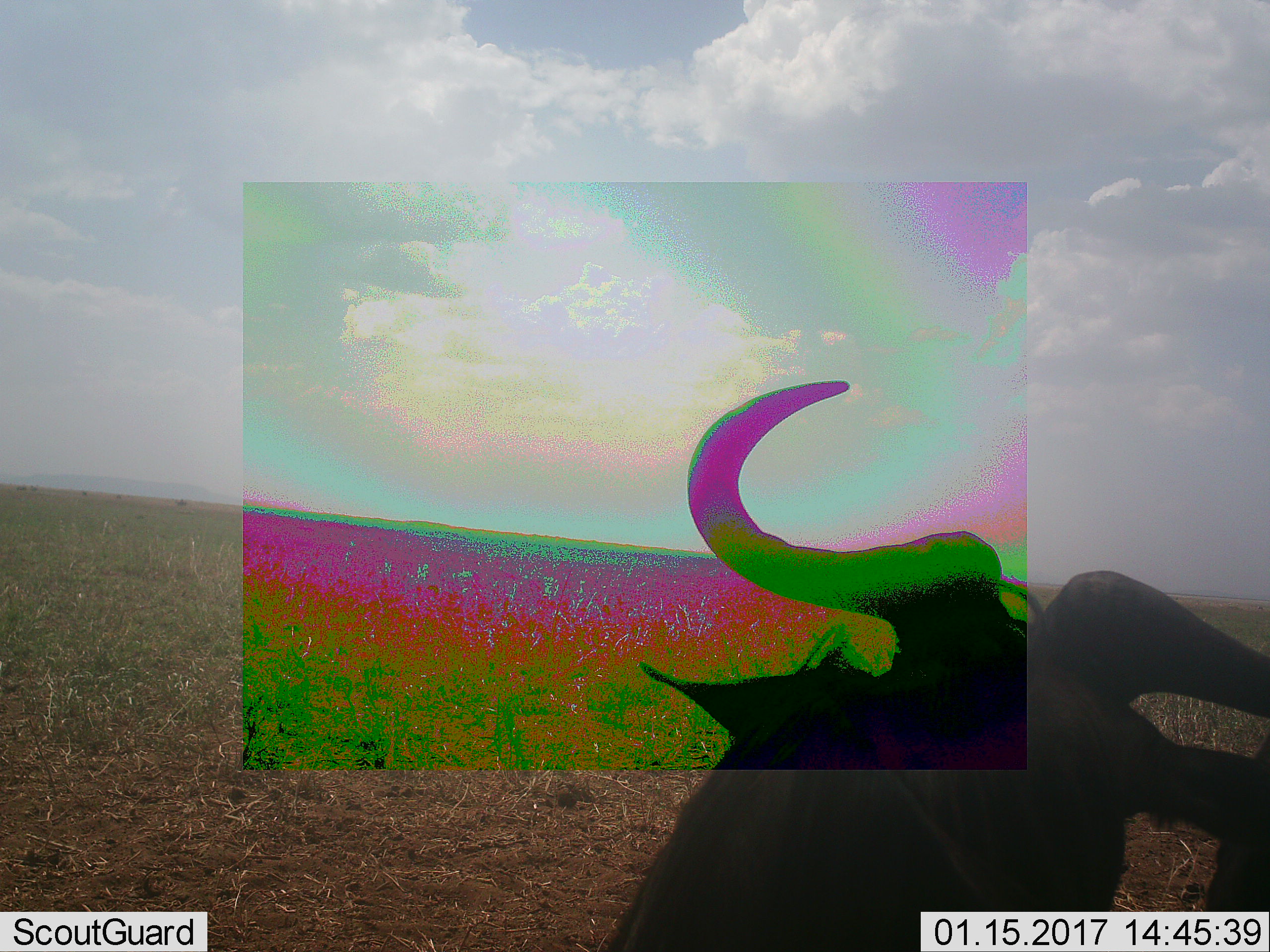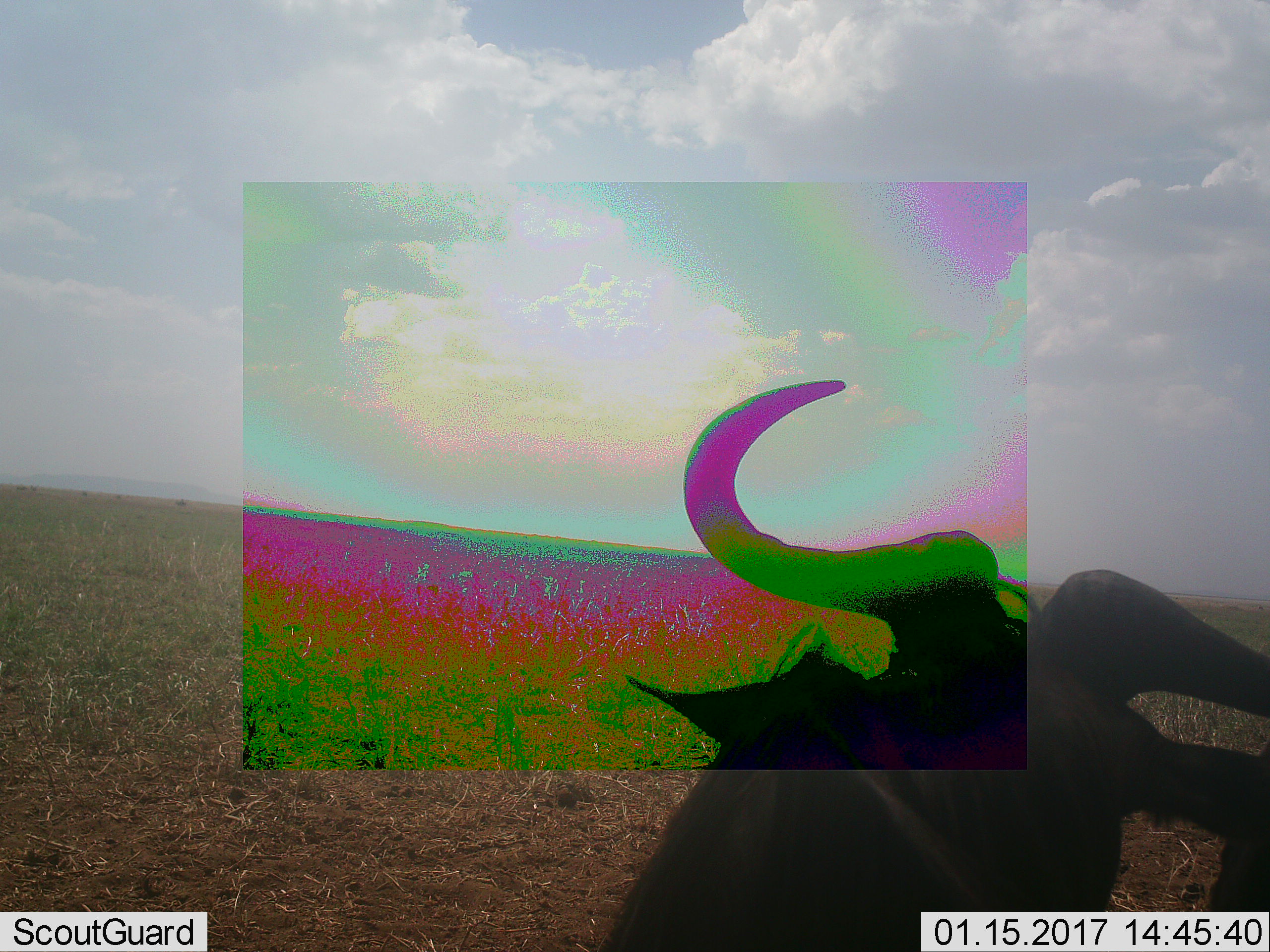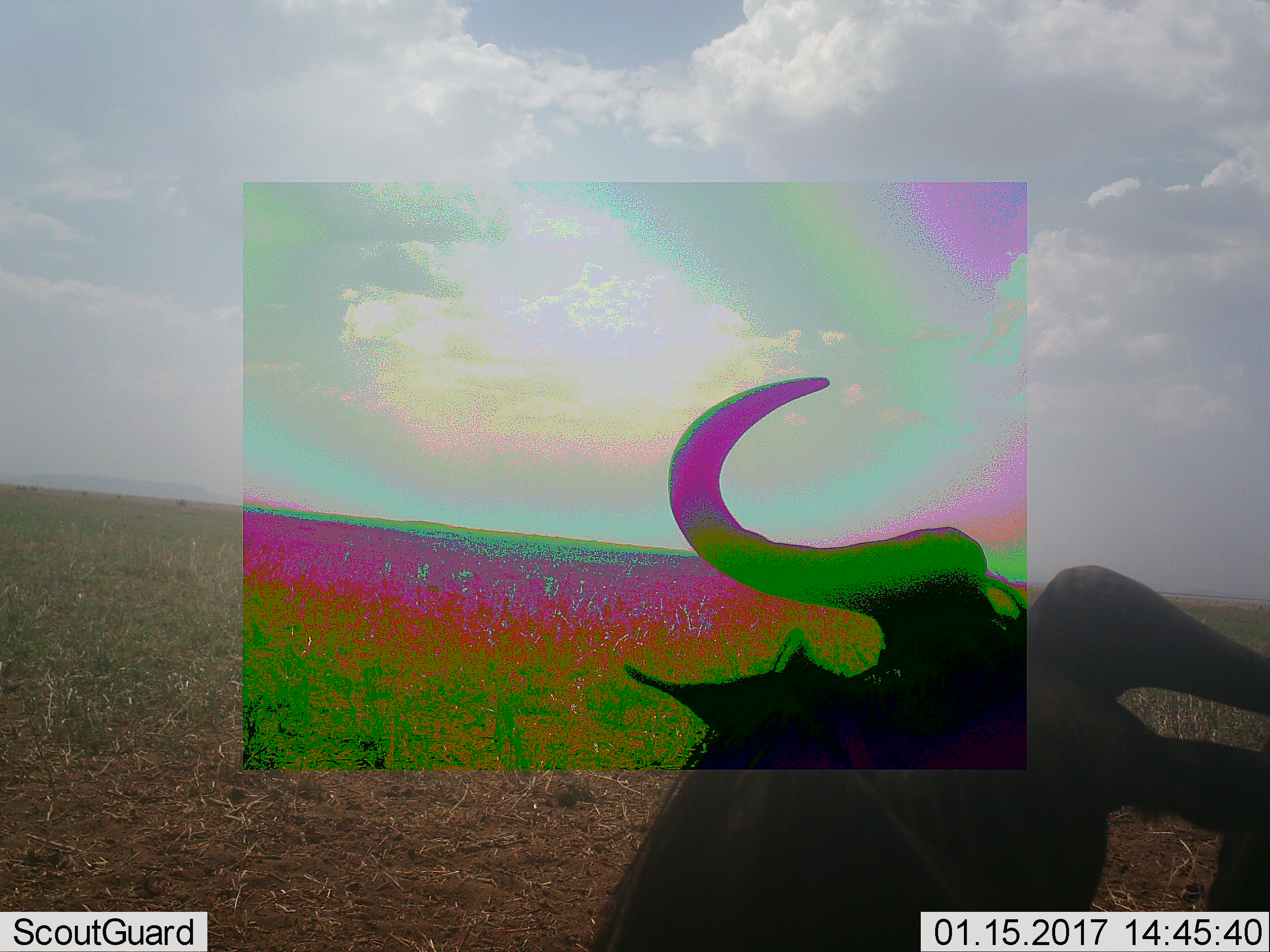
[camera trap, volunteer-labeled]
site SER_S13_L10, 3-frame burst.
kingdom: Animalia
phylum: Chordata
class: Mammalia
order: Artiodactyla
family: Bovidae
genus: Connochaetes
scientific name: Connochaetes taurinus taurinus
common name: blue wildebeest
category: wildebeestblue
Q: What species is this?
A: Wildebeestblue (blue wildebeest) (Connochaetes taurinus taurinus).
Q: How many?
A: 1.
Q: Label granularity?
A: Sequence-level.